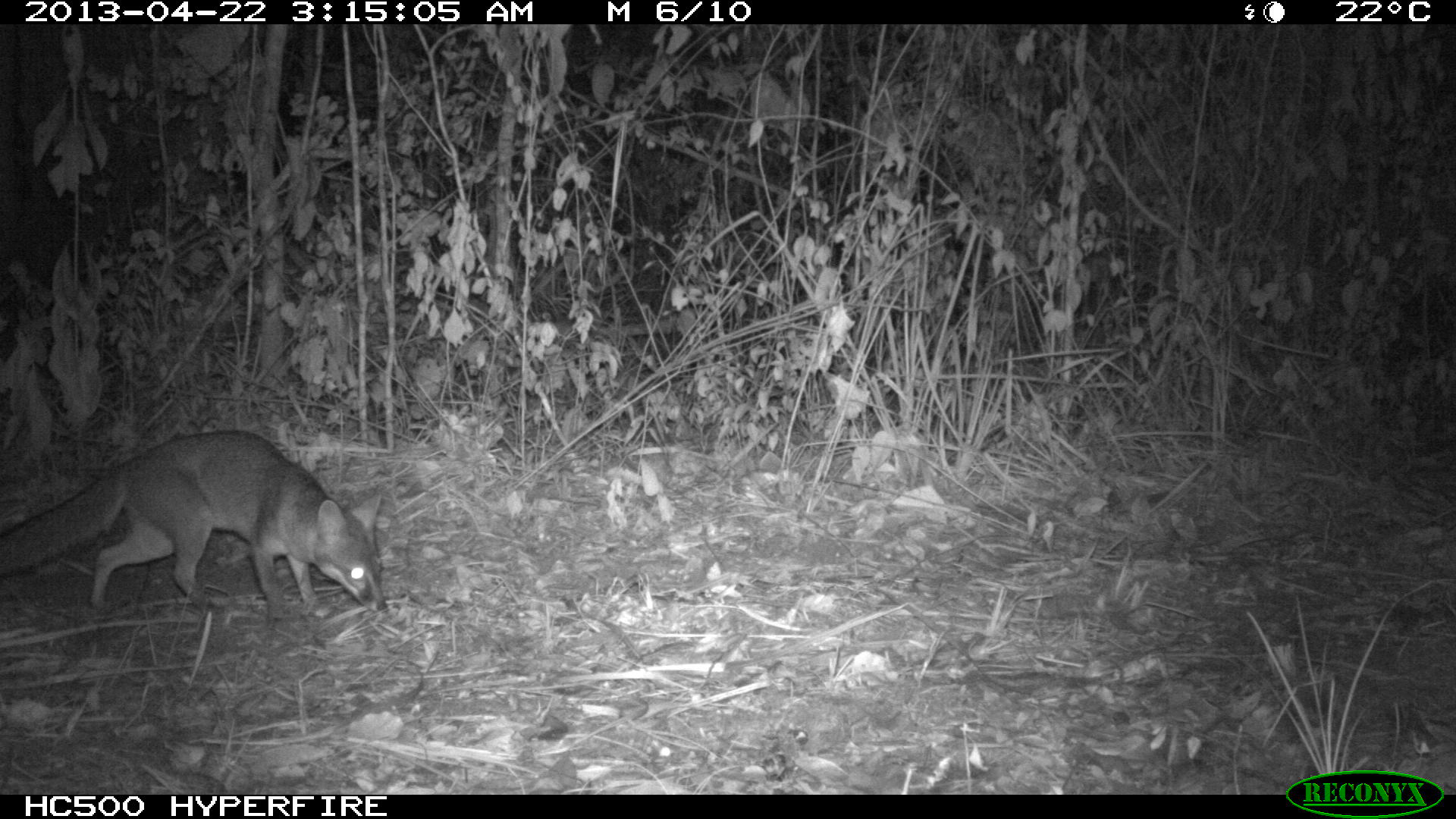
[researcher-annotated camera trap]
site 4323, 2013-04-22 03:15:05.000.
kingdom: Animalia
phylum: Chordata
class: Mammalia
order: Carnivora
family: Canidae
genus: Urocyon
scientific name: Urocyon cinereoargenteus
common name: gray fox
Urocyon cinereoargenteus (gray fox), count 1.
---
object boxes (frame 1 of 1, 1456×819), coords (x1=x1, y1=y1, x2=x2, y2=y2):
urocyon cinereoargenteus: (x1=0, y1=429, x2=386, y2=627)